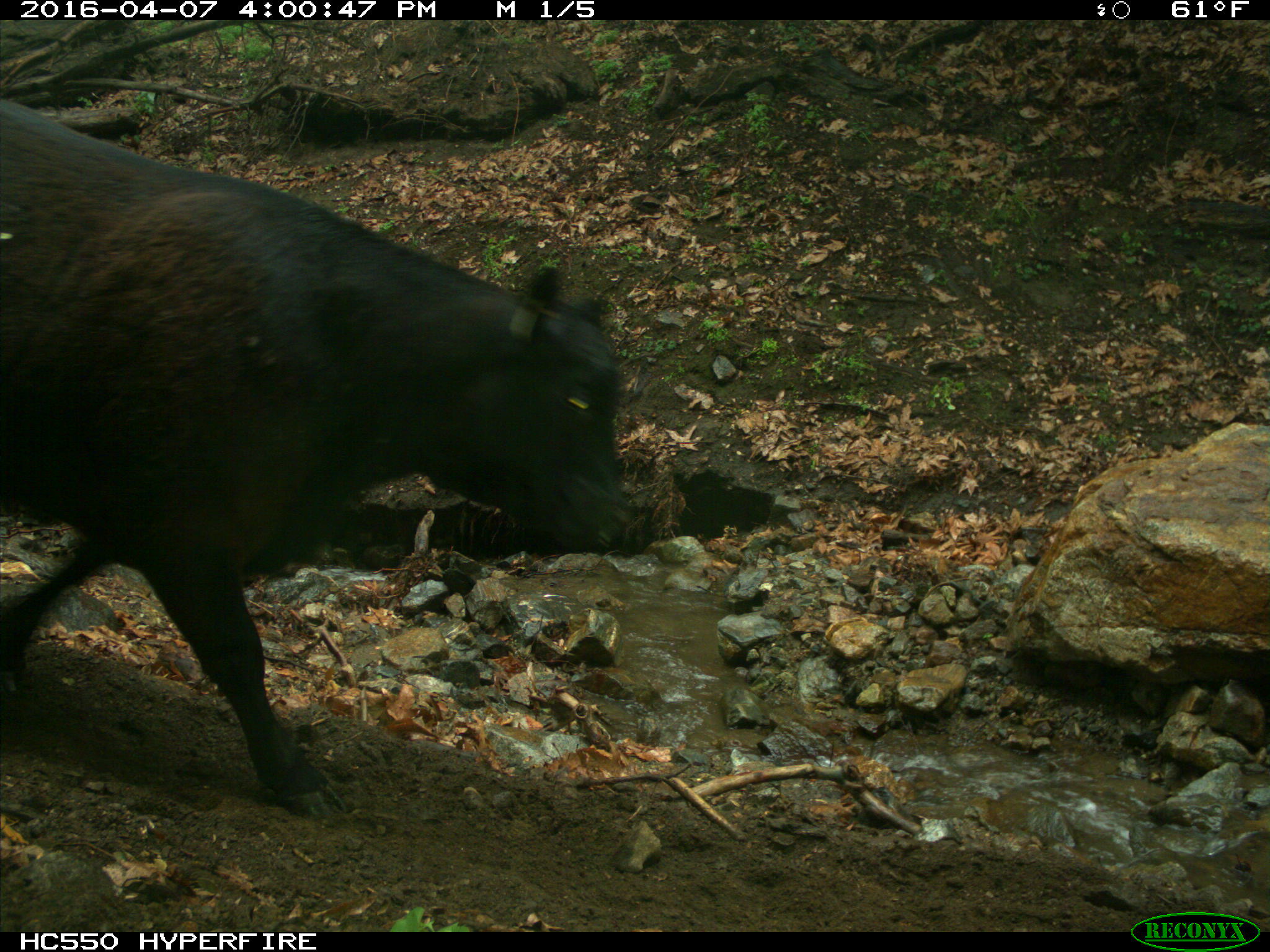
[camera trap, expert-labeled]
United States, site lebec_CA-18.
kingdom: Animalia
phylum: Chordata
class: Mammalia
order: Artiodactyla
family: Bovidae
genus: Bos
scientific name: Bos taurus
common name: domestic cow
Bos taurus (domestic cow).